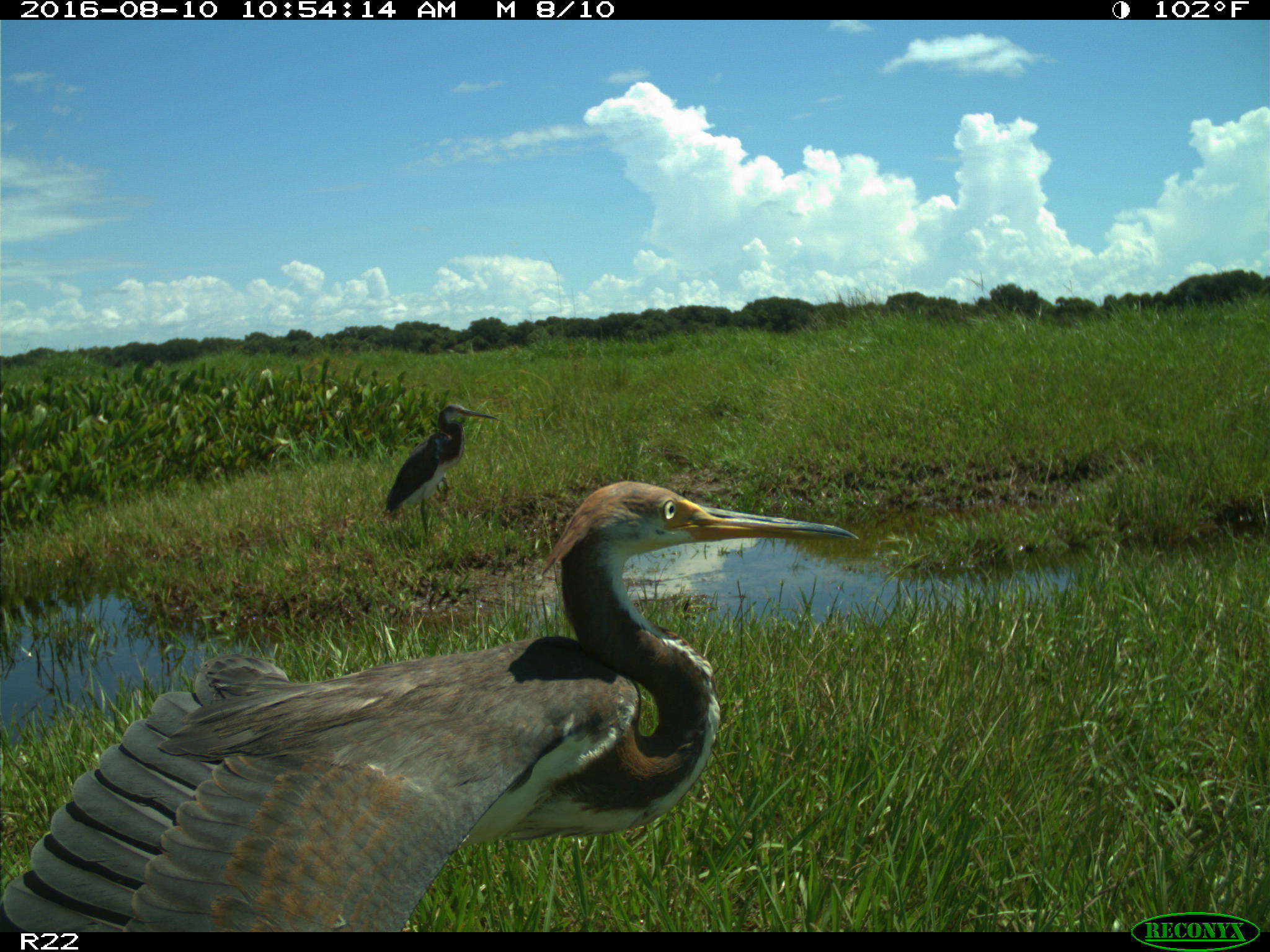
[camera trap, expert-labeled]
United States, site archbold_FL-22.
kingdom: Animalia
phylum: Chordata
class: Aves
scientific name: Aves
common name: birds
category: unidentified bird